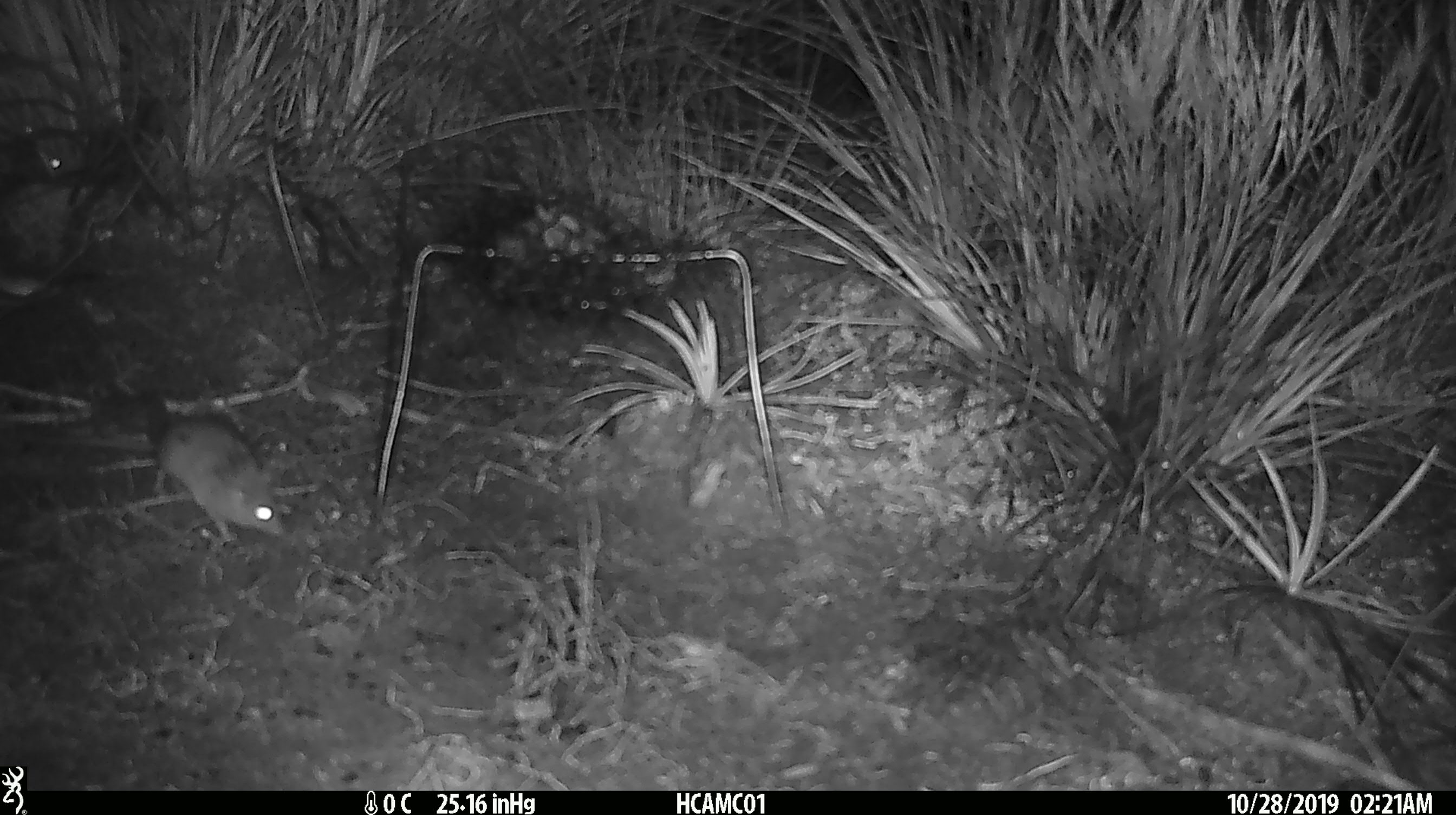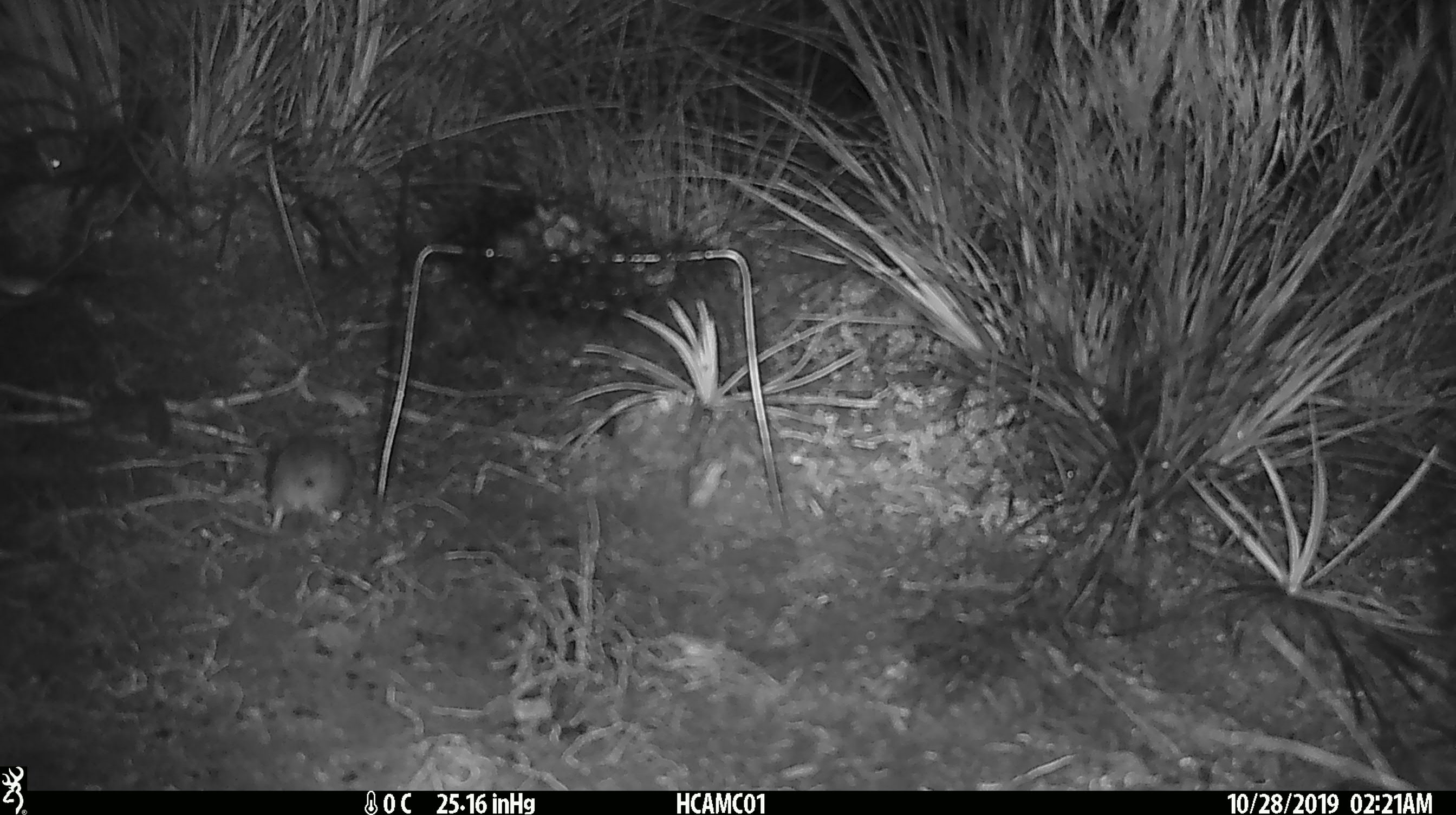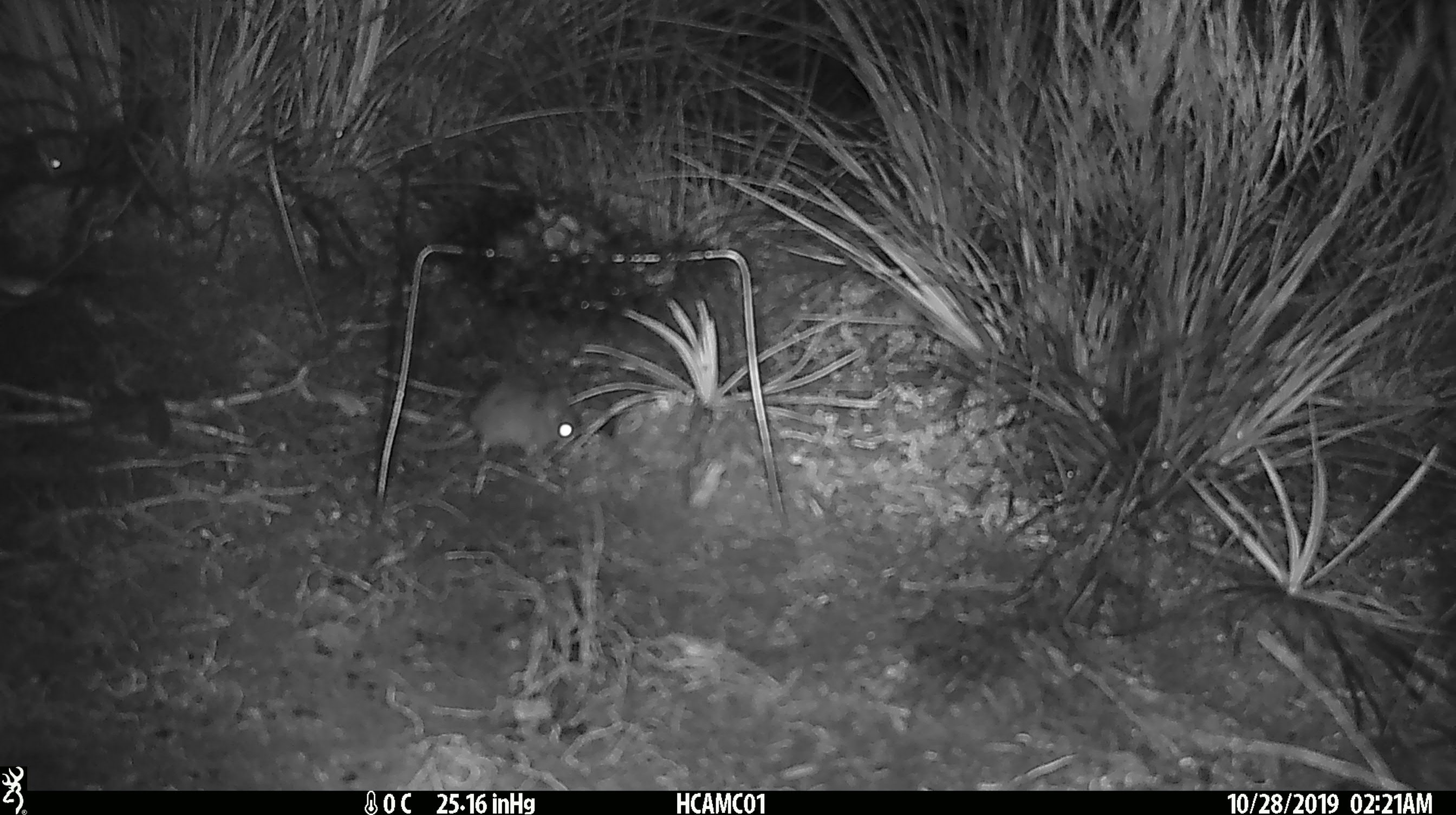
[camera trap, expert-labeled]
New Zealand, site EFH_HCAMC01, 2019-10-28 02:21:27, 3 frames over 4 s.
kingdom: Animalia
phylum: Chordata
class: Mammalia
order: Rodentia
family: Muridae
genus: Mus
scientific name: Mus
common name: mouse